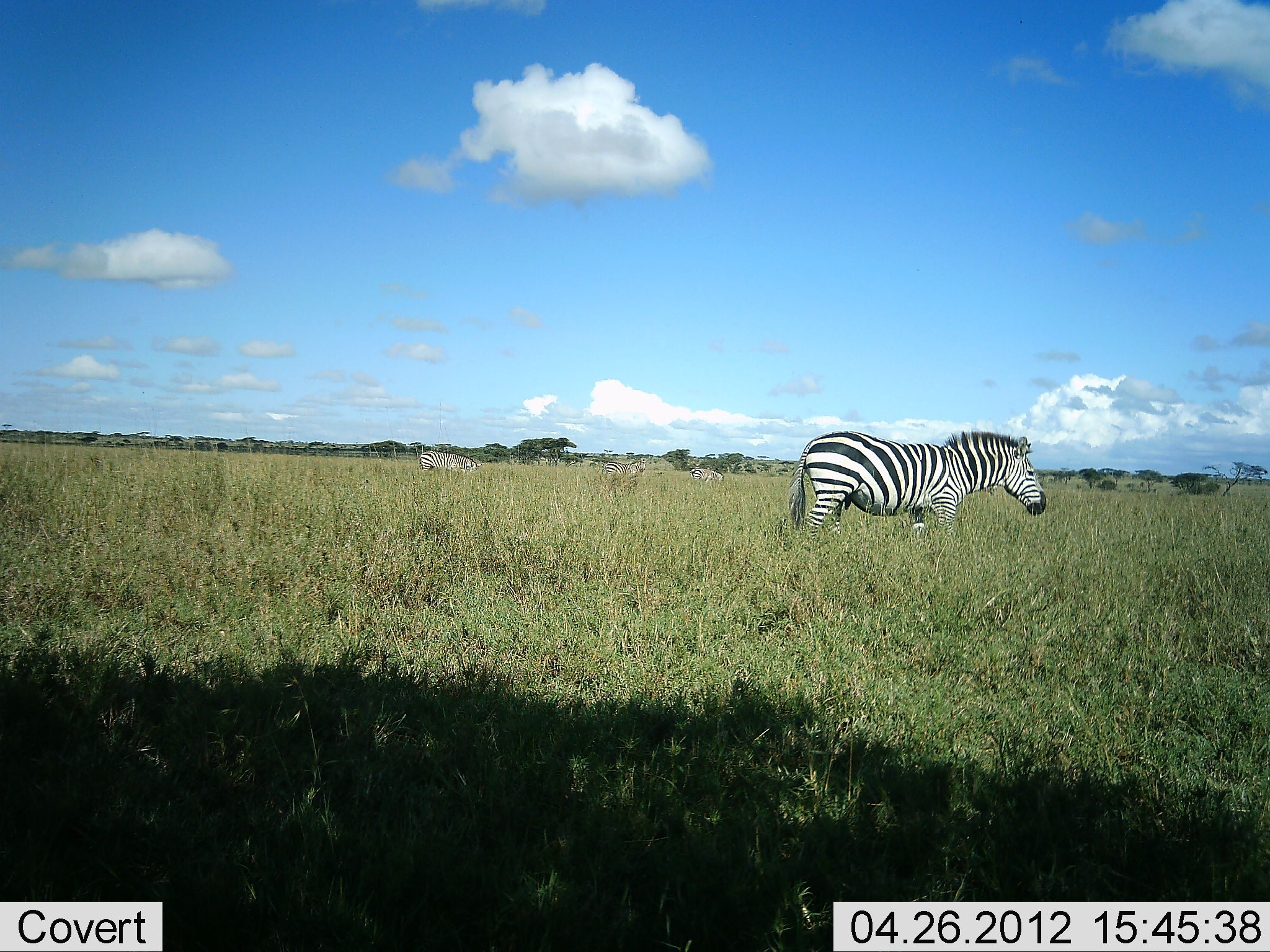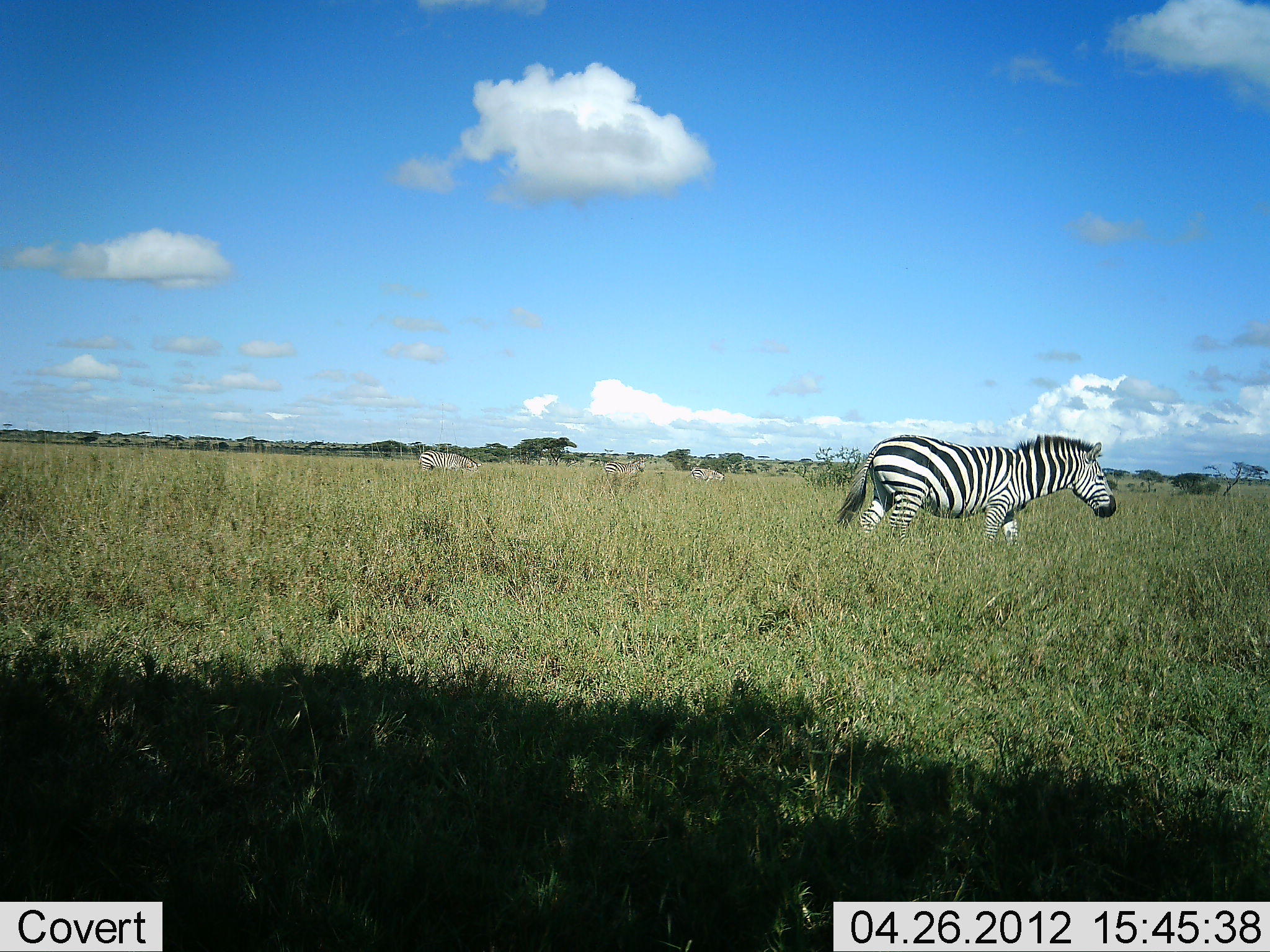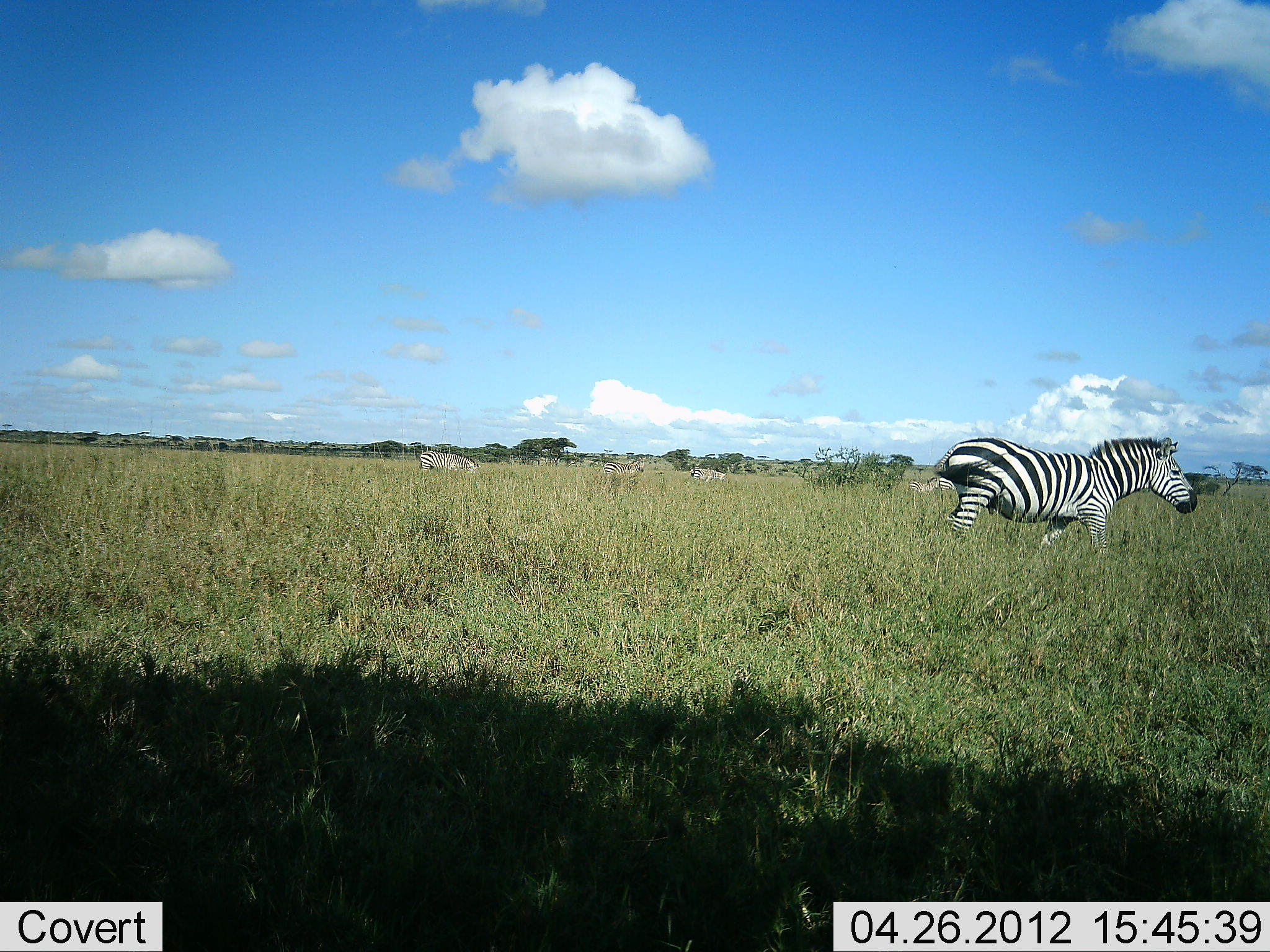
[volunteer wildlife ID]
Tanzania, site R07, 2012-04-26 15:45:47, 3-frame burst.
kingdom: Animalia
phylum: Chordata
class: Mammalia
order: Perissodactyla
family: Equidae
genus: Equus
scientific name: Equus quagga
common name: plains zebra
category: zebra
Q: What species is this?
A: Zebra (plains zebra) (Equus quagga).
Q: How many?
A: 1.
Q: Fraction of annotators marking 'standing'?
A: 21%.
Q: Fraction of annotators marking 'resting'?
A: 0%.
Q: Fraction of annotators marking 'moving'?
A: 96%.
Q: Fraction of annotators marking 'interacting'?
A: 0%.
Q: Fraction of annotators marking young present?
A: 0%.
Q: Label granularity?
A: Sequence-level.